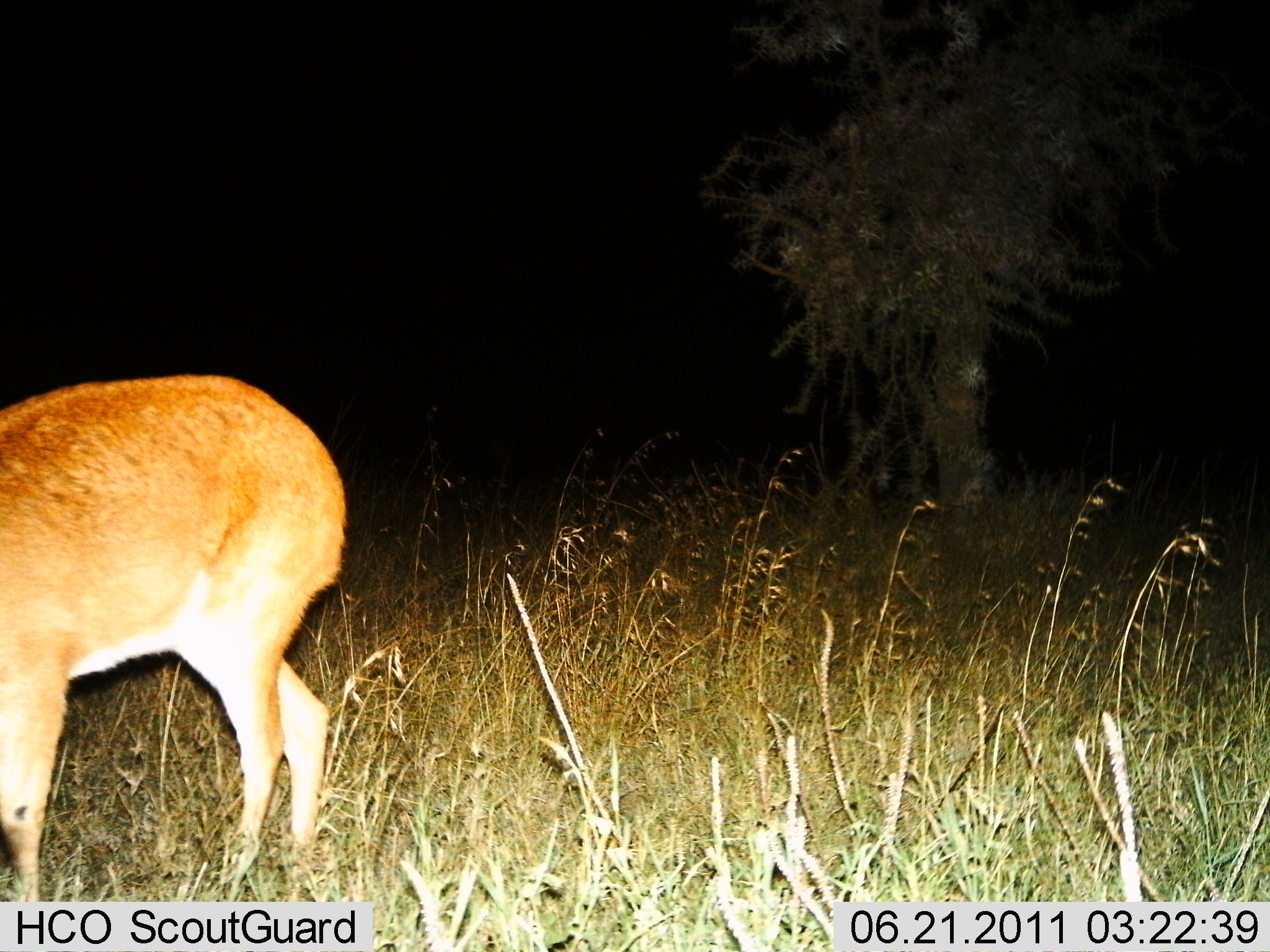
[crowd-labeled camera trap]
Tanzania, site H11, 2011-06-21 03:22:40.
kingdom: Animalia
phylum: Chordata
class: Mammalia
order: Artiodactyla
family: Bovidae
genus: Redunca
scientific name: Redunca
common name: reedbuck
Reedbuck (Redunca), count 1. Behavior (volunteer vote fractions): standing 80%, resting 0%, moving 10%, interacting 0%. Young present (vote fraction): 0%. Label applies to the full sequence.